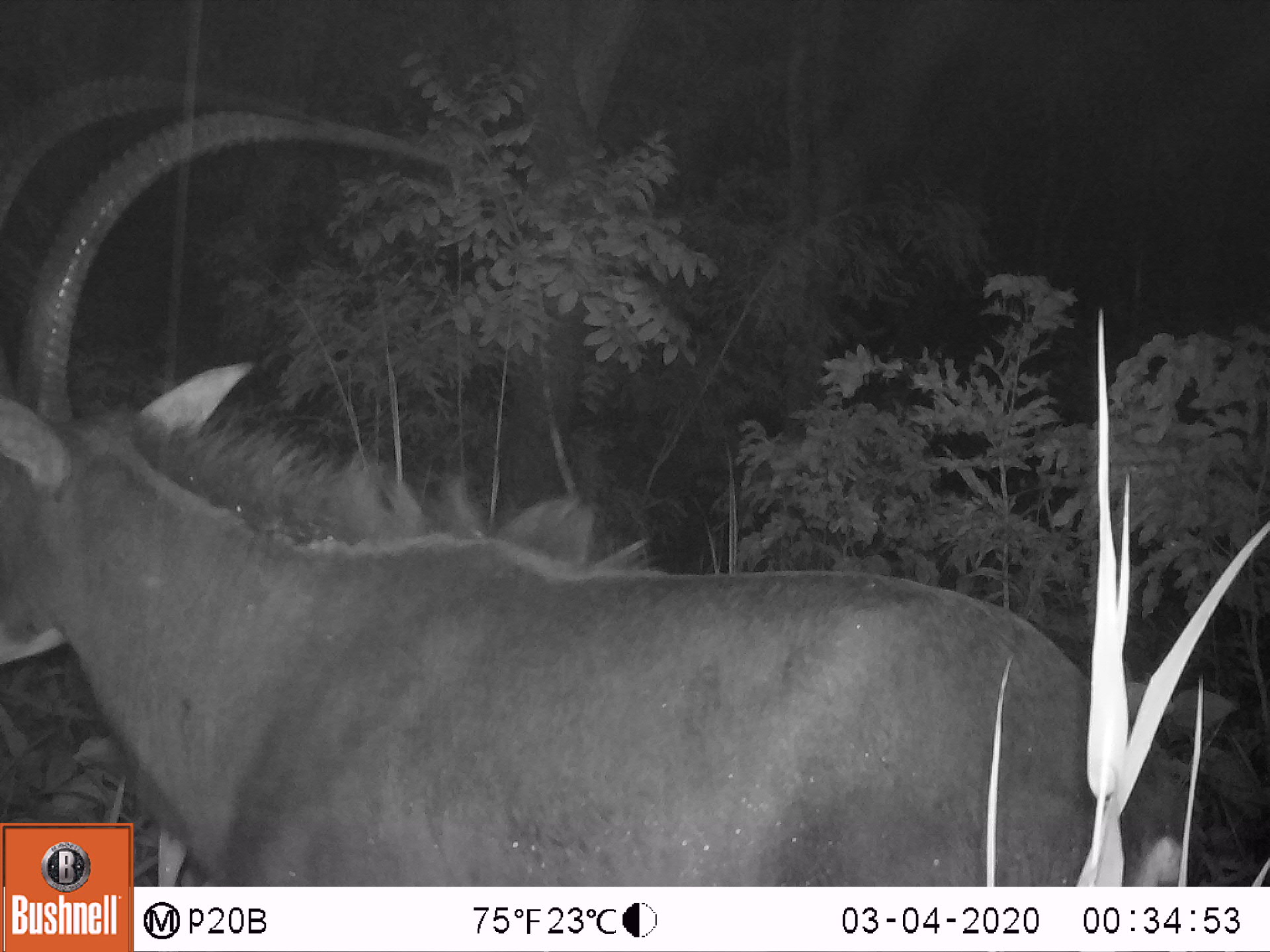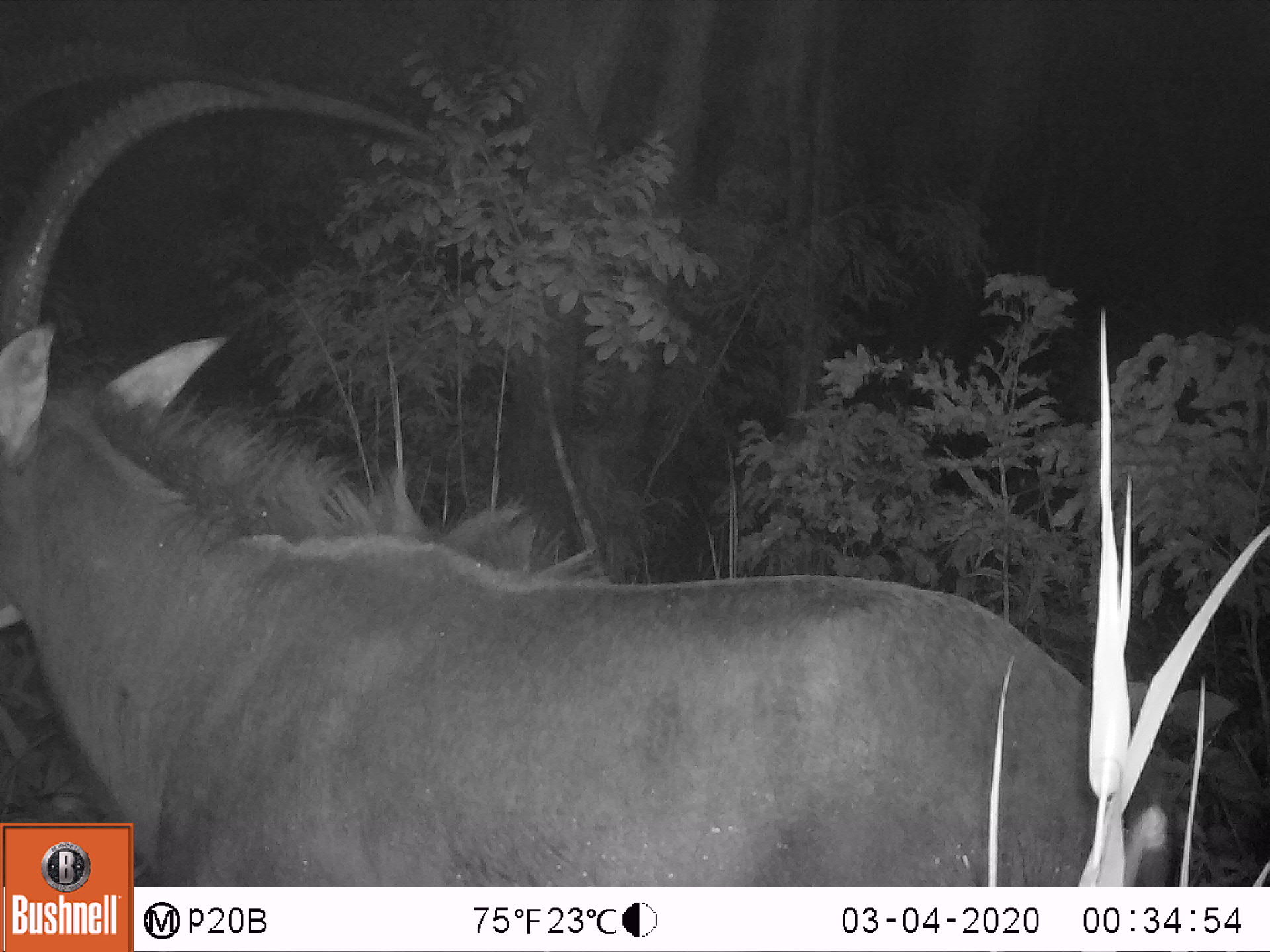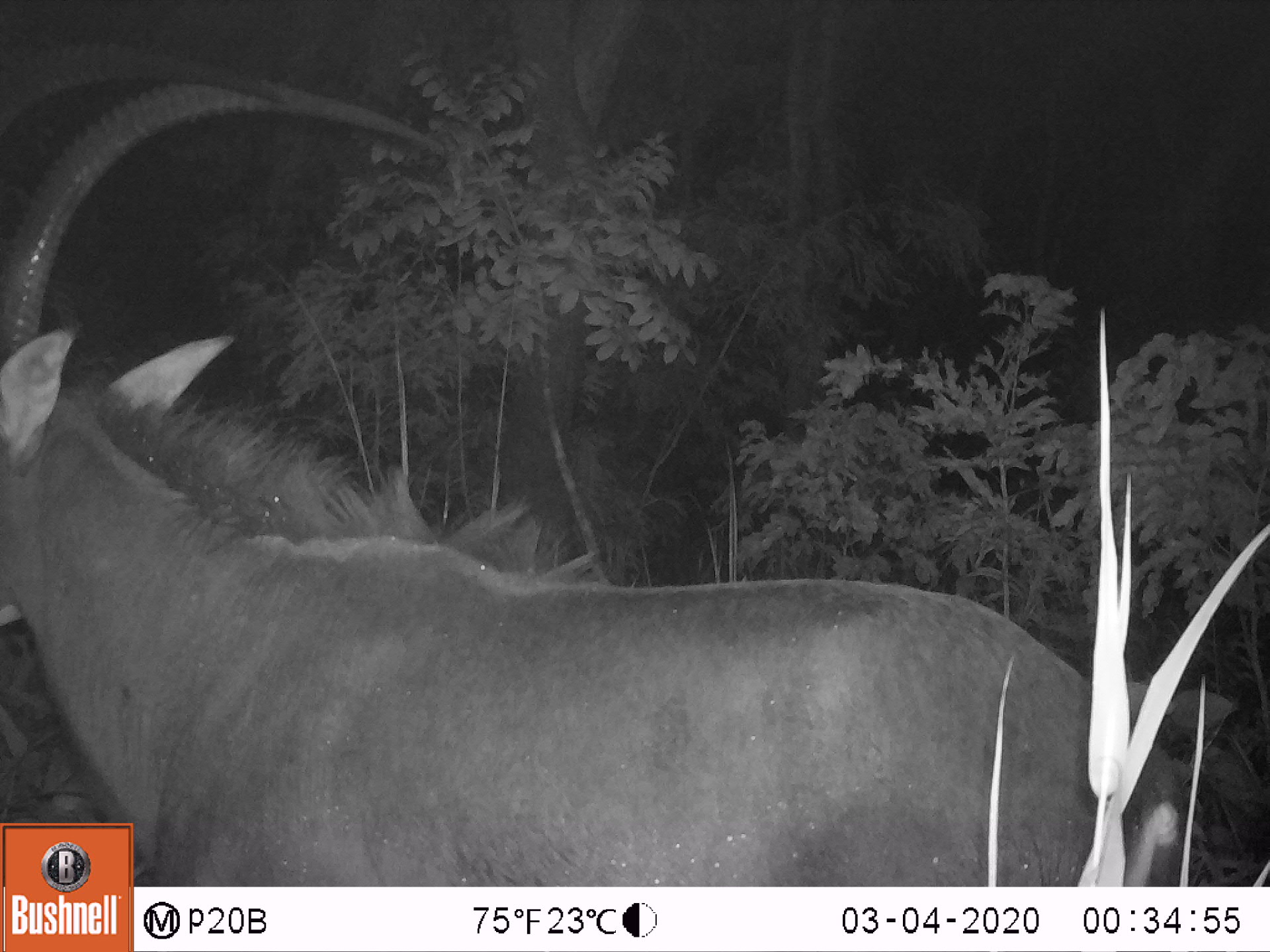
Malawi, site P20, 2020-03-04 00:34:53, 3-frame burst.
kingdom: Animalia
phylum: Chordata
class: Mammalia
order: Artiodactyla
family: Bovidae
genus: Hippotragus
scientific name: Hippotragus niger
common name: sable antelope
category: sable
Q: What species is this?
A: Sable (sable antelope) (Hippotragus niger).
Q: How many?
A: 1.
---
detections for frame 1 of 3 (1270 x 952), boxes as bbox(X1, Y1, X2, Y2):
sable: bbox(2, 65, 1101, 813)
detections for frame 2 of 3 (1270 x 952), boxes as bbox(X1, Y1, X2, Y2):
sable: bbox(3, 45, 1093, 816)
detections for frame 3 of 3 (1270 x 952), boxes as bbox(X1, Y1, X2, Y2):
sable: bbox(2, 38, 1086, 814)